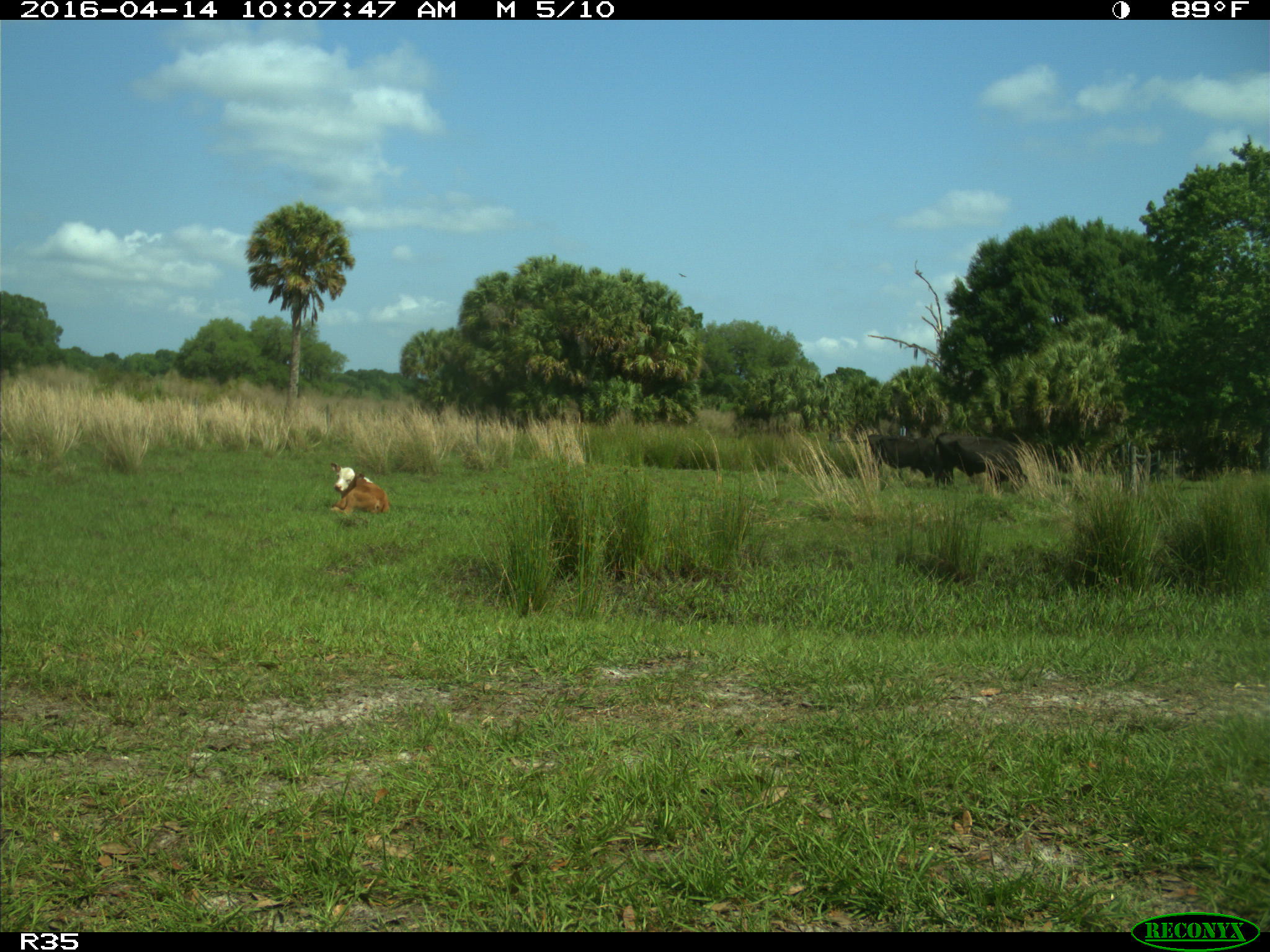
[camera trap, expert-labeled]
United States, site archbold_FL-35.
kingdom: Animalia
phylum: Chordata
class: Mammalia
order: Artiodactyla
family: Bovidae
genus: Bos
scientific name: Bos taurus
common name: domestic cow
Bos taurus (domestic cow).